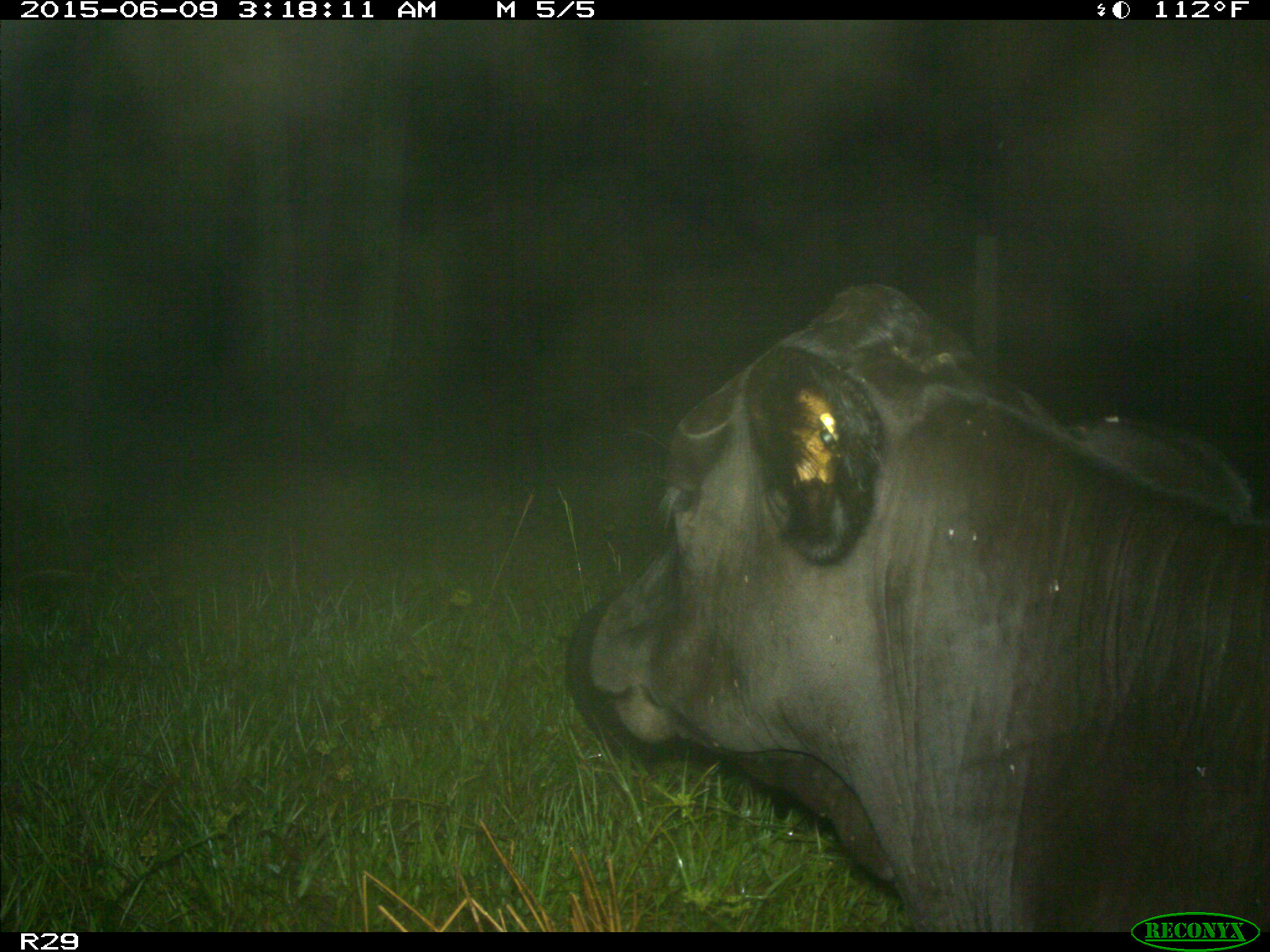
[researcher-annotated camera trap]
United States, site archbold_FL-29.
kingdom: Animalia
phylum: Chordata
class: Mammalia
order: Artiodactyla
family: Bovidae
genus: Bos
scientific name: Bos taurus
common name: domestic cow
Bos taurus (domestic cow).